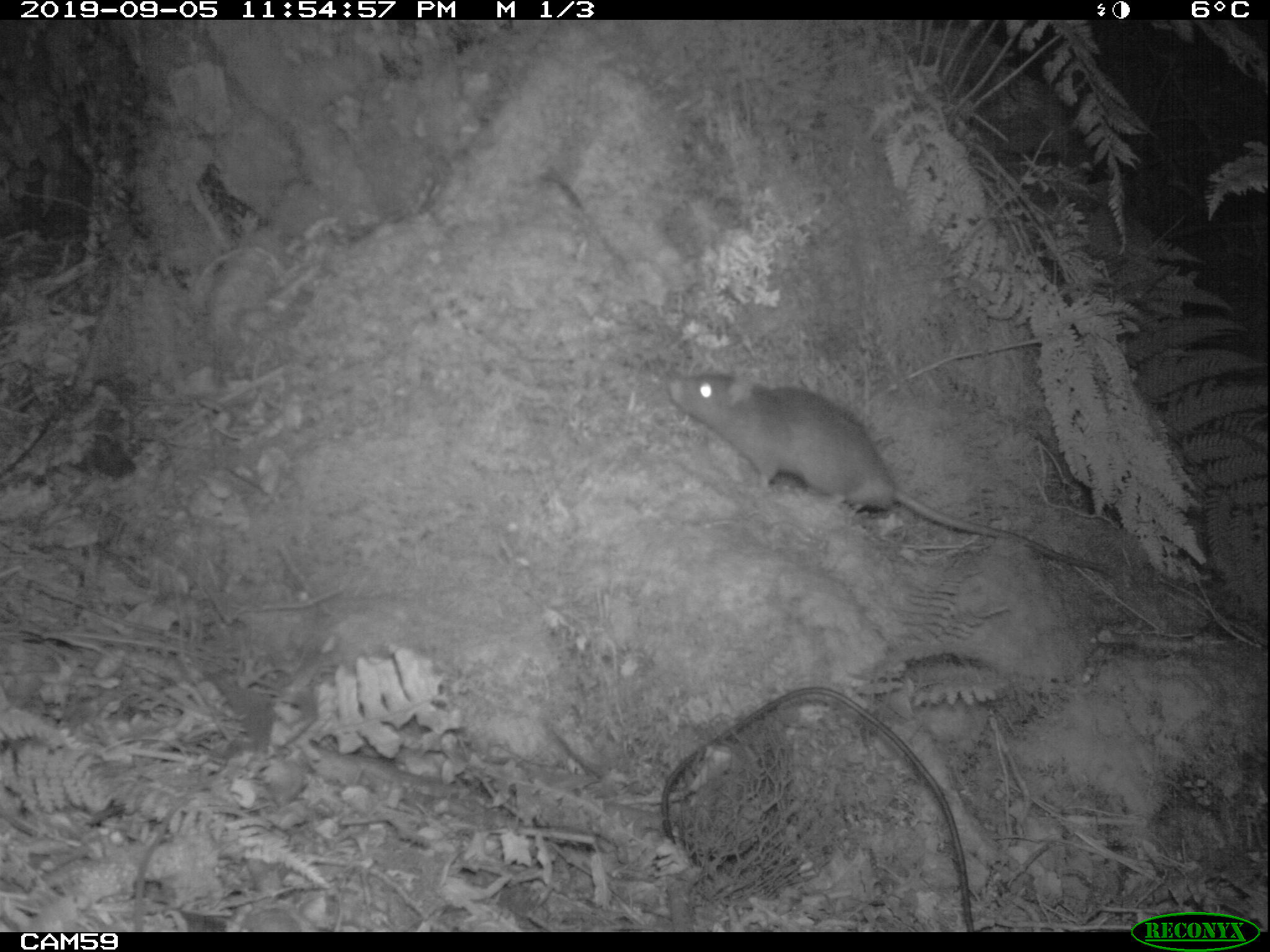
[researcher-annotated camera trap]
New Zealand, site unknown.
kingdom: Animalia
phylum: Chordata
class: Mammalia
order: Rodentia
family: Muridae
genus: Rattus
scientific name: Rattus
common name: rat